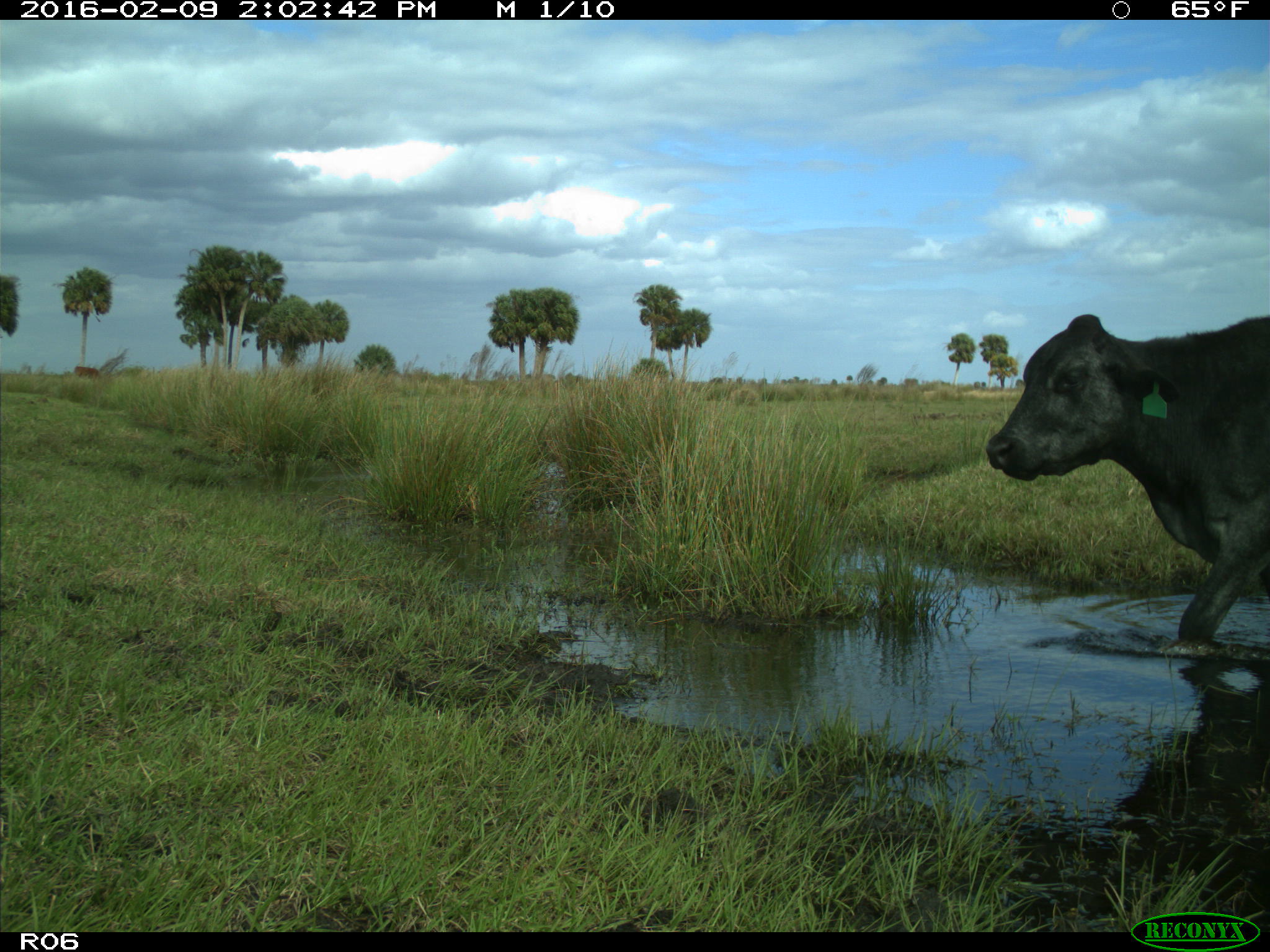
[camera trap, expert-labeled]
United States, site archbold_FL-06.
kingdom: Animalia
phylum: Chordata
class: Mammalia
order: Artiodactyla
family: Bovidae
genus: Bos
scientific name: Bos taurus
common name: domestic cow